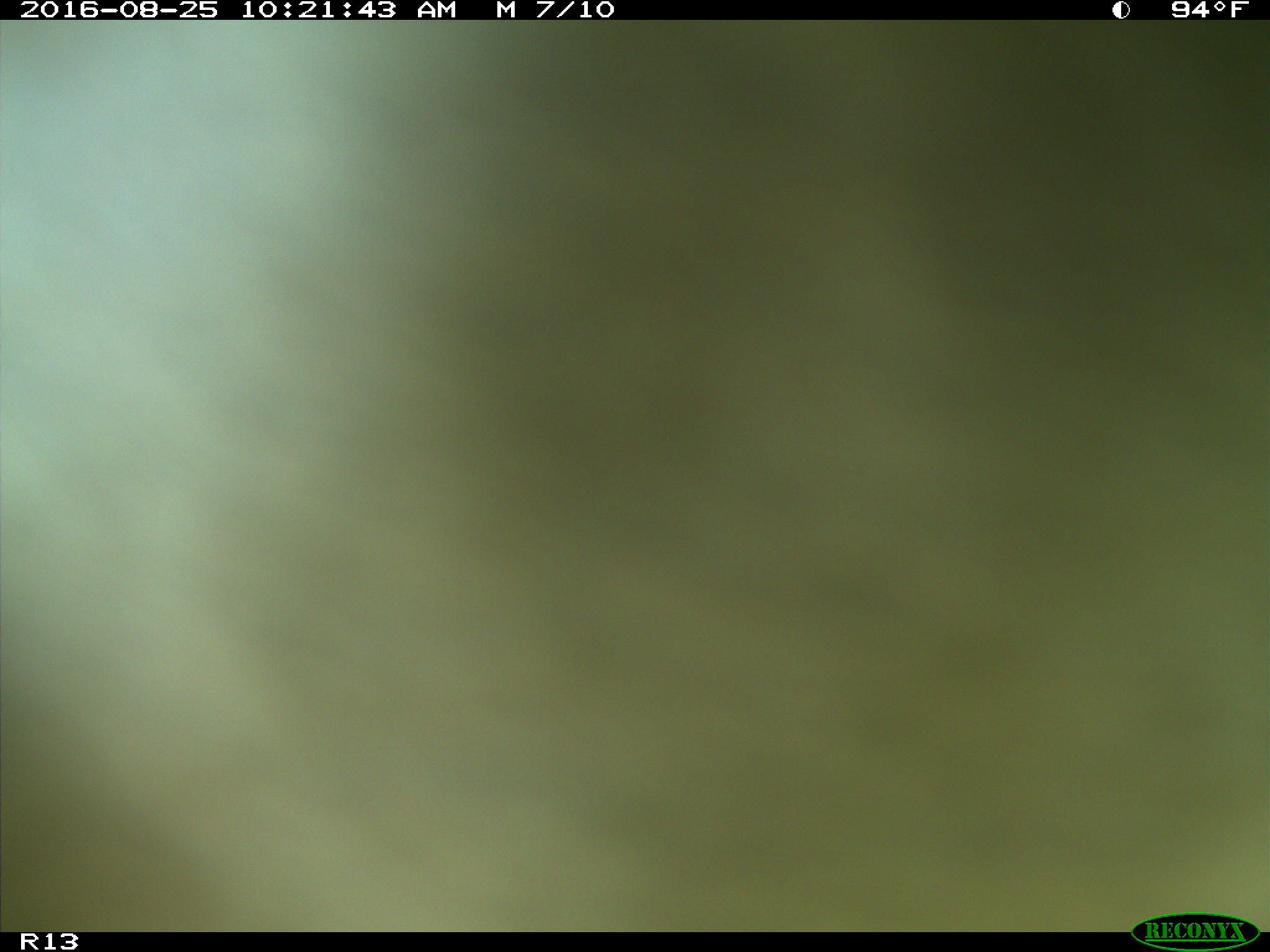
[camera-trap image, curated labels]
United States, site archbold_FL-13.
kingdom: Animalia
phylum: Chordata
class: Mammalia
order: Artiodactyla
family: Bovidae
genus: Bos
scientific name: Bos taurus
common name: domestic cow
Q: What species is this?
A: Bos taurus (domestic cow).